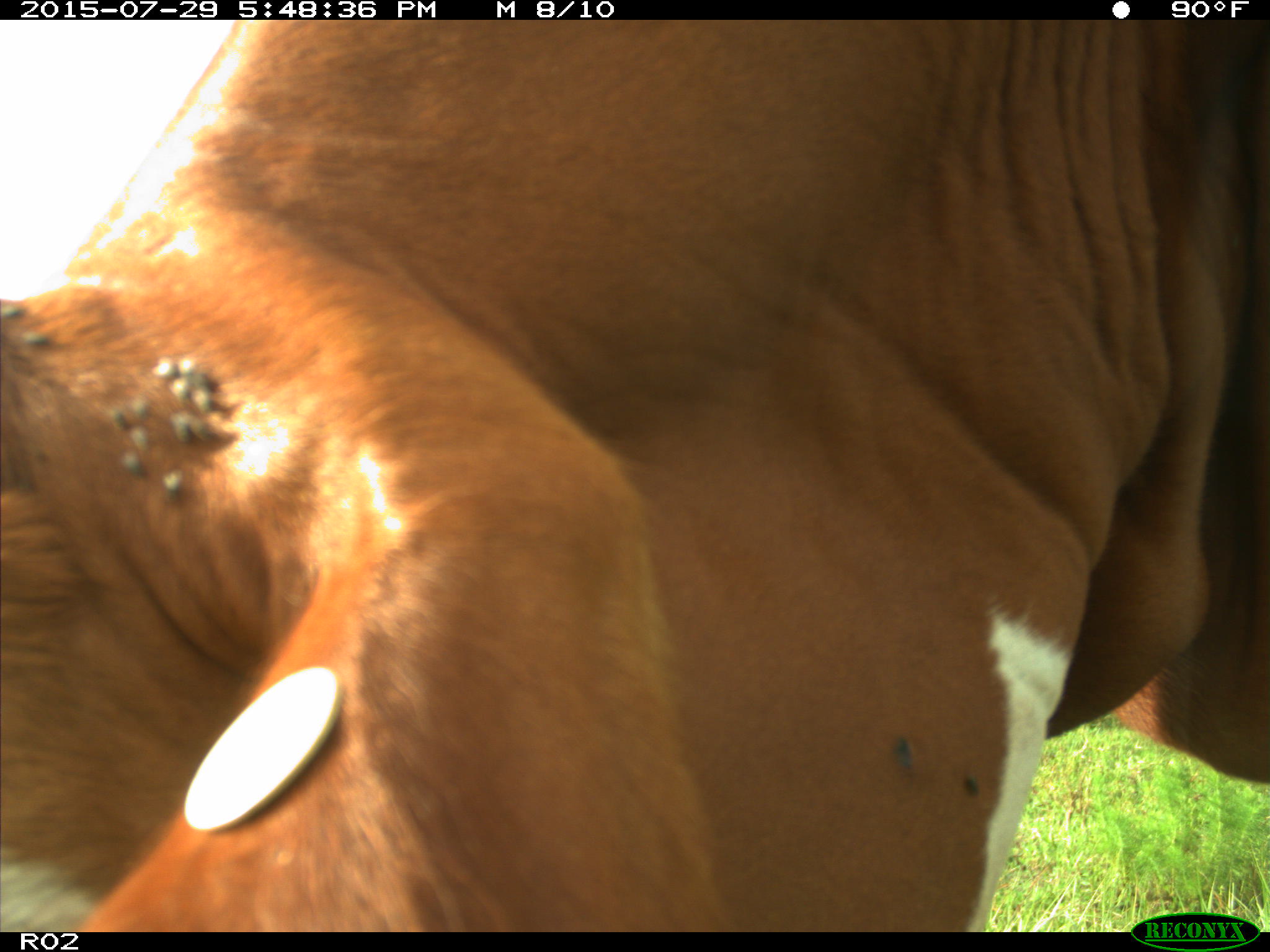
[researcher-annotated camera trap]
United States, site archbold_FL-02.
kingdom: Animalia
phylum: Chordata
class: Mammalia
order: Artiodactyla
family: Bovidae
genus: Bos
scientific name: Bos taurus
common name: domestic cow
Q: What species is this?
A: Bos taurus (domestic cow).